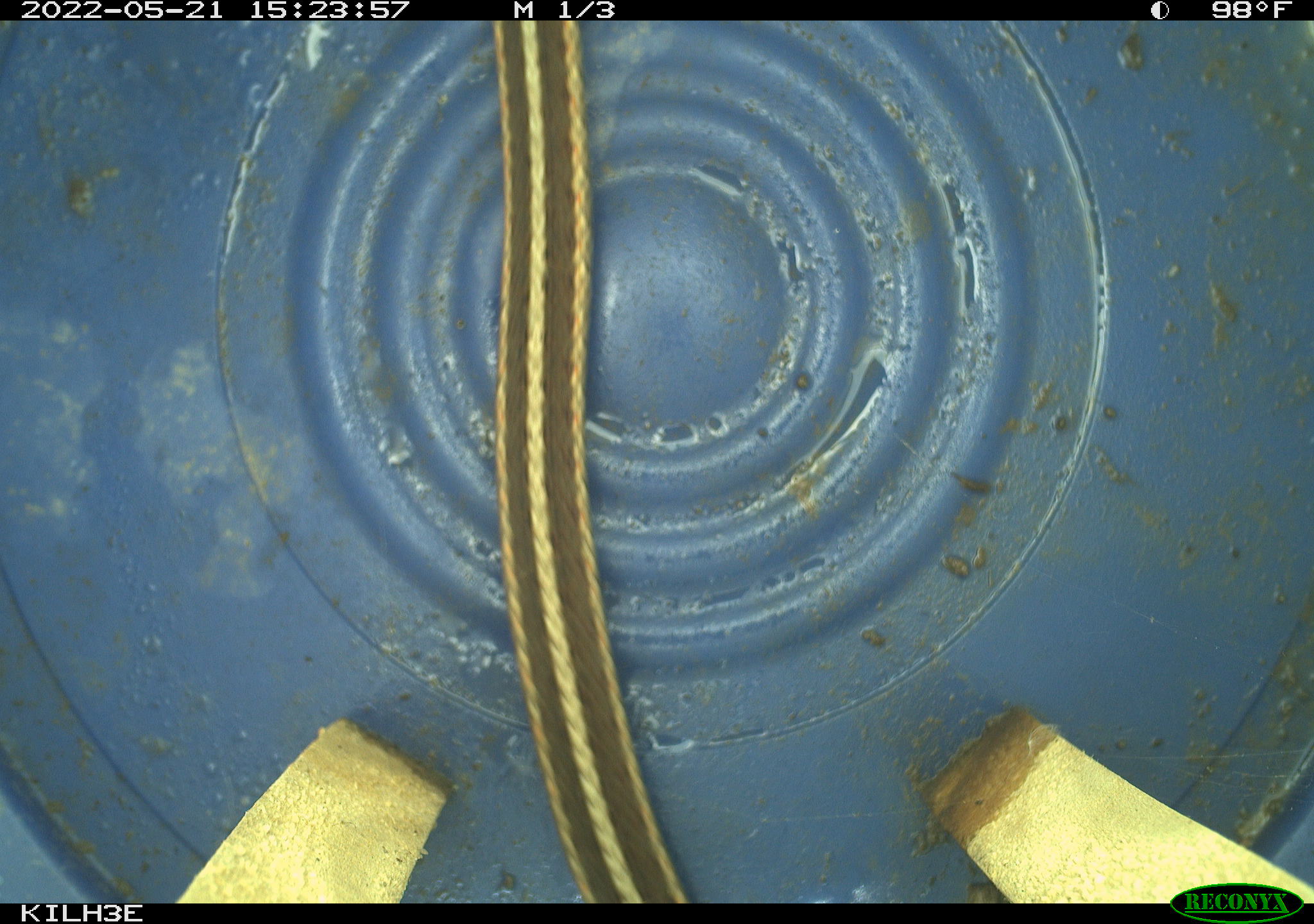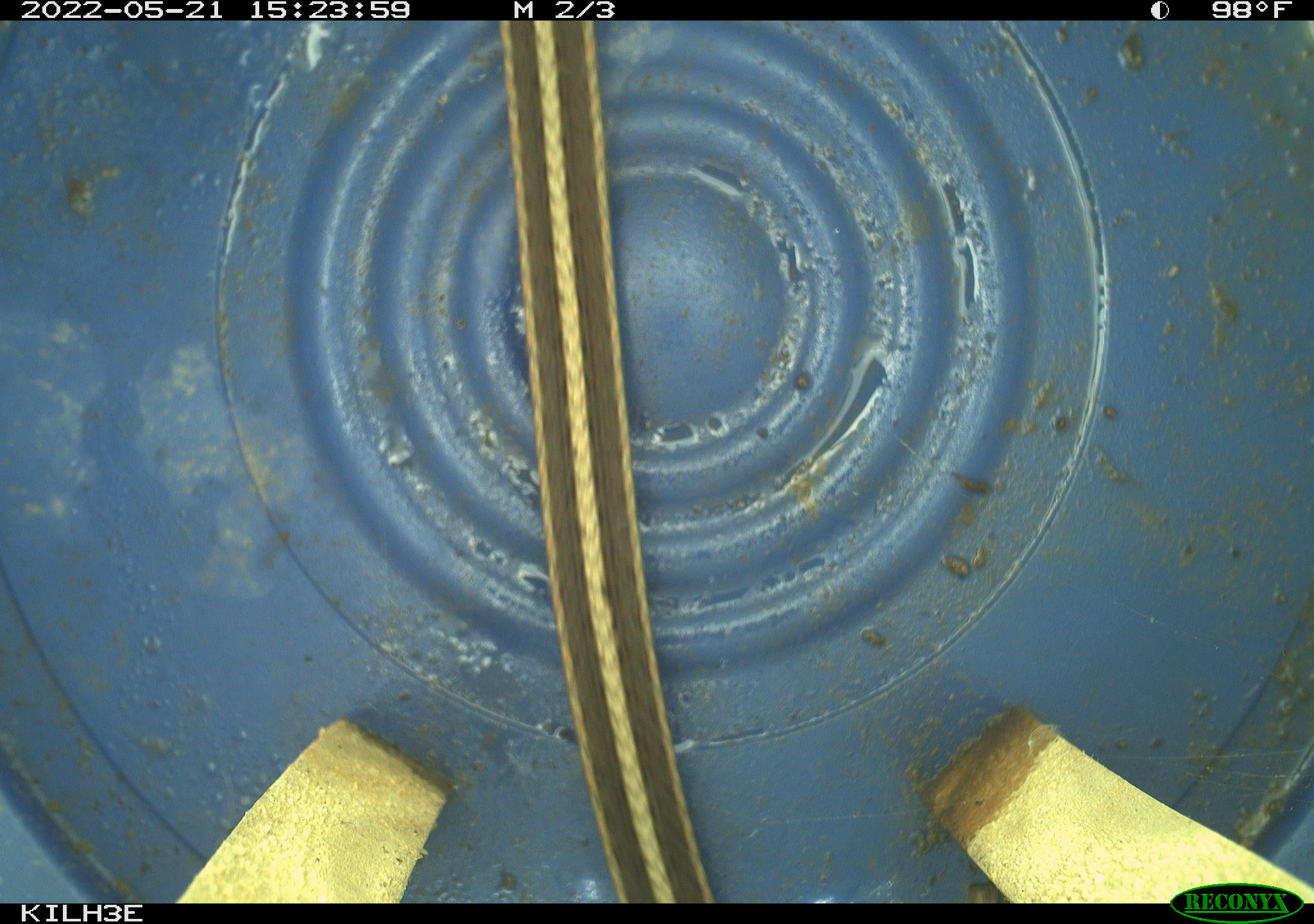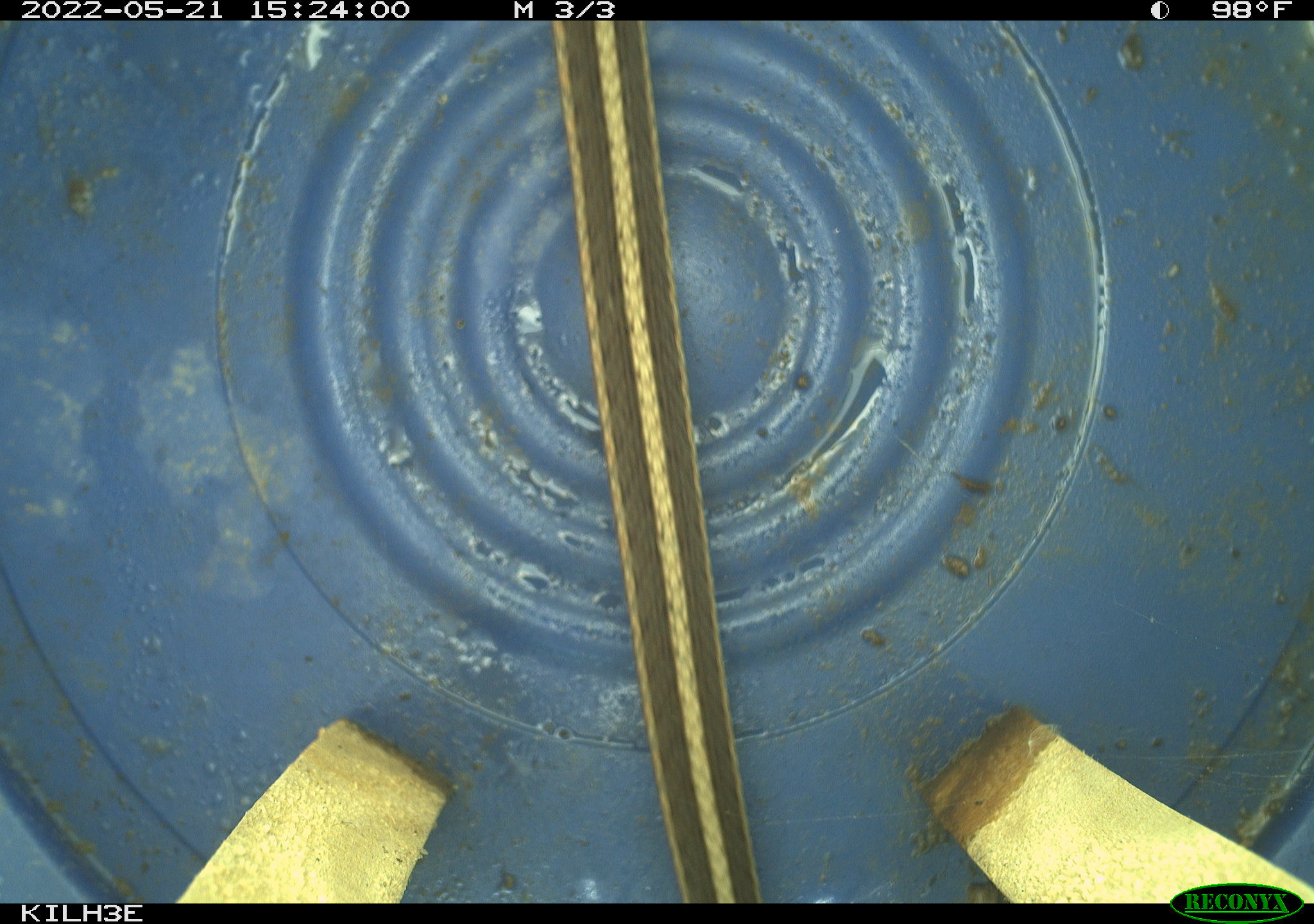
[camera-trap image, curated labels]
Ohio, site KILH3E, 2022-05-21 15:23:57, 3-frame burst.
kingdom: Animalia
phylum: Chordata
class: Reptilia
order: Squamata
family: Colubridae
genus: Thamnophis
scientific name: Thamnophis sirtalis sirtalis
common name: eastern gartersnake